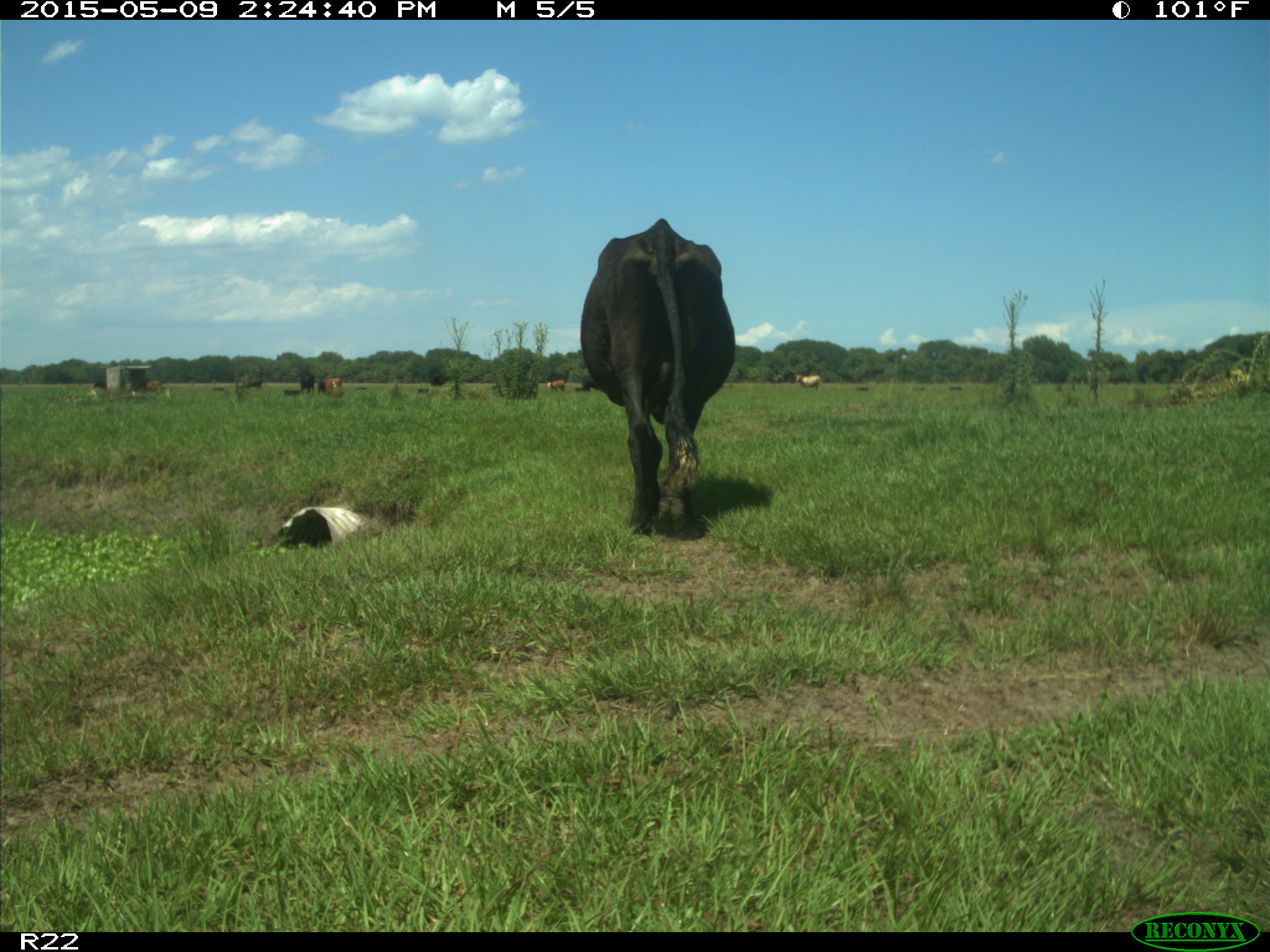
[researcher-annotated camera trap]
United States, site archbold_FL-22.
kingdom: Animalia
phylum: Chordata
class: Mammalia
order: Artiodactyla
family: Bovidae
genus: Bos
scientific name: Bos taurus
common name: domestic cow